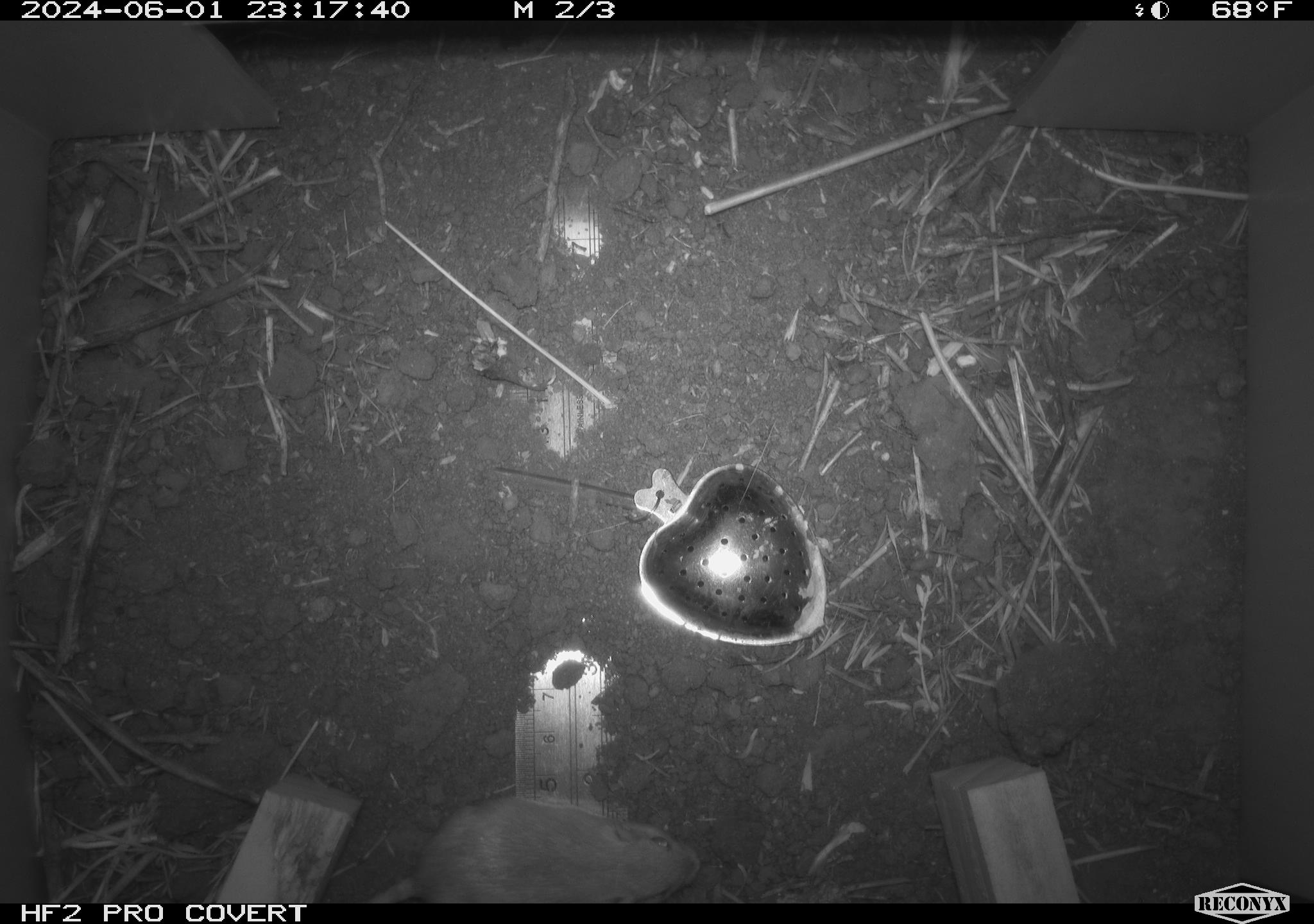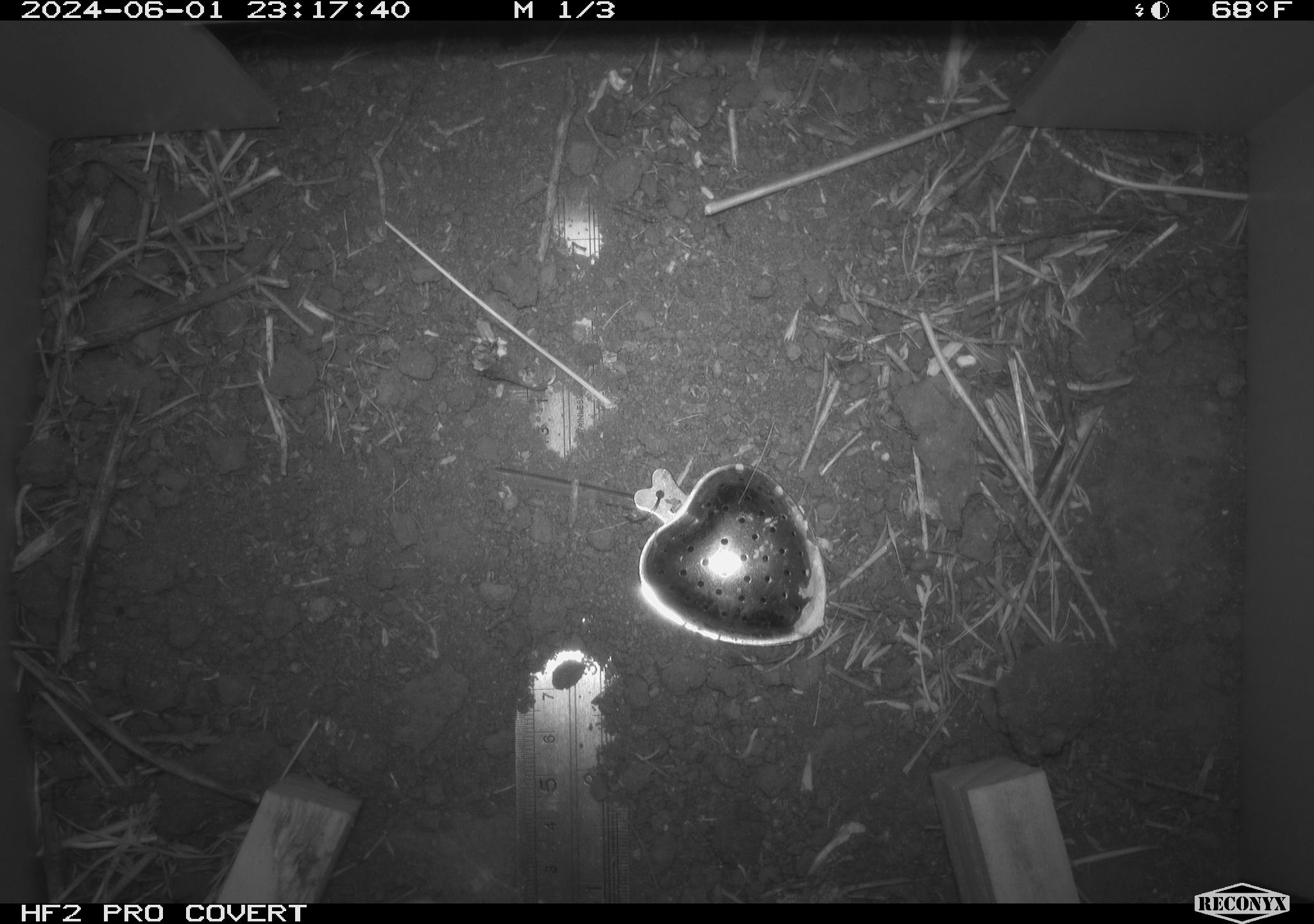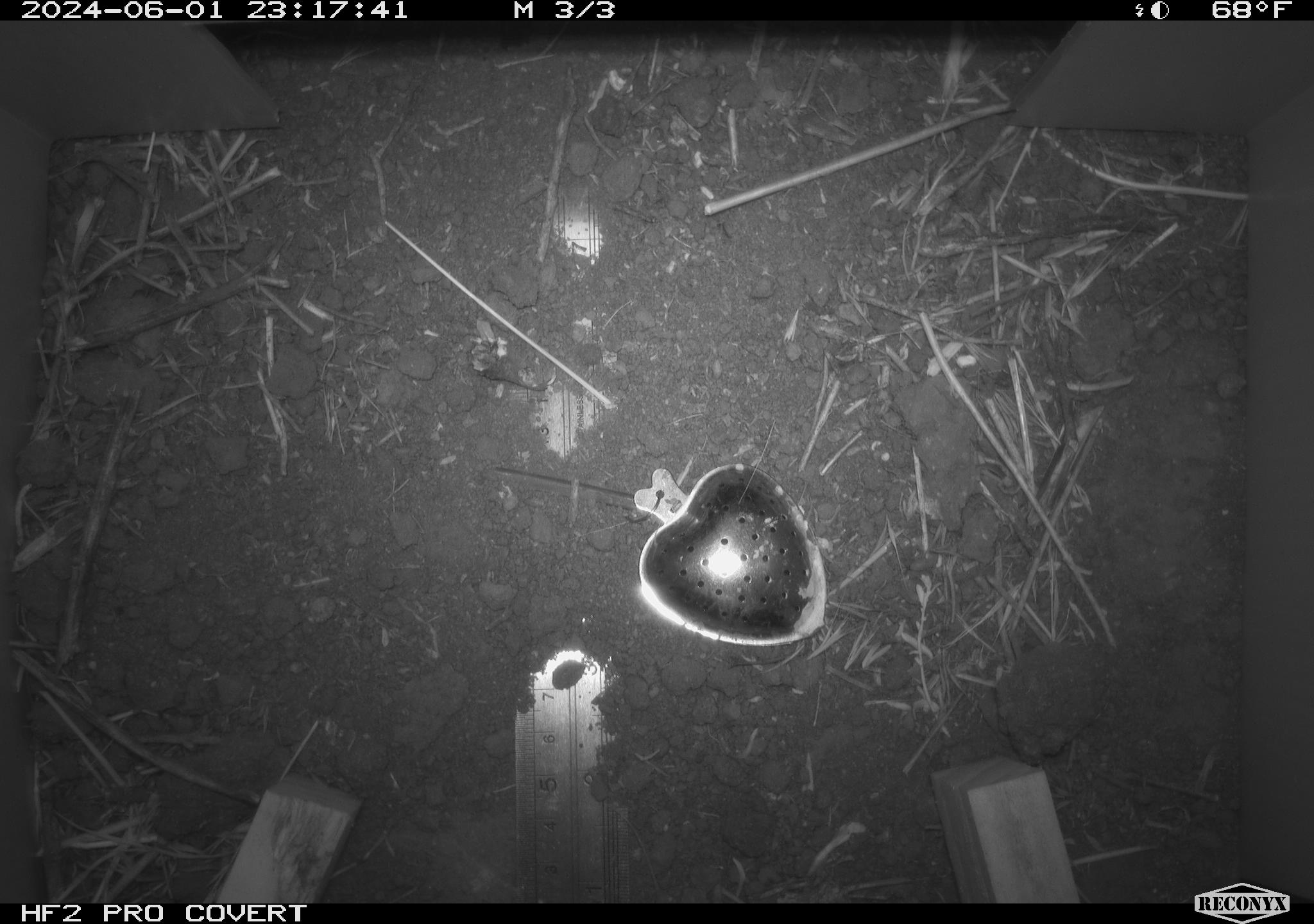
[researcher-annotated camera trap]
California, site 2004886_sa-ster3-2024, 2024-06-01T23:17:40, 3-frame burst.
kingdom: Animalia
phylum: Chordata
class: Mammalia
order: Rodentia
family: Heteromyidae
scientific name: Heteromyidae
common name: kangaroo rats and pocket mice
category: heteromyidae family